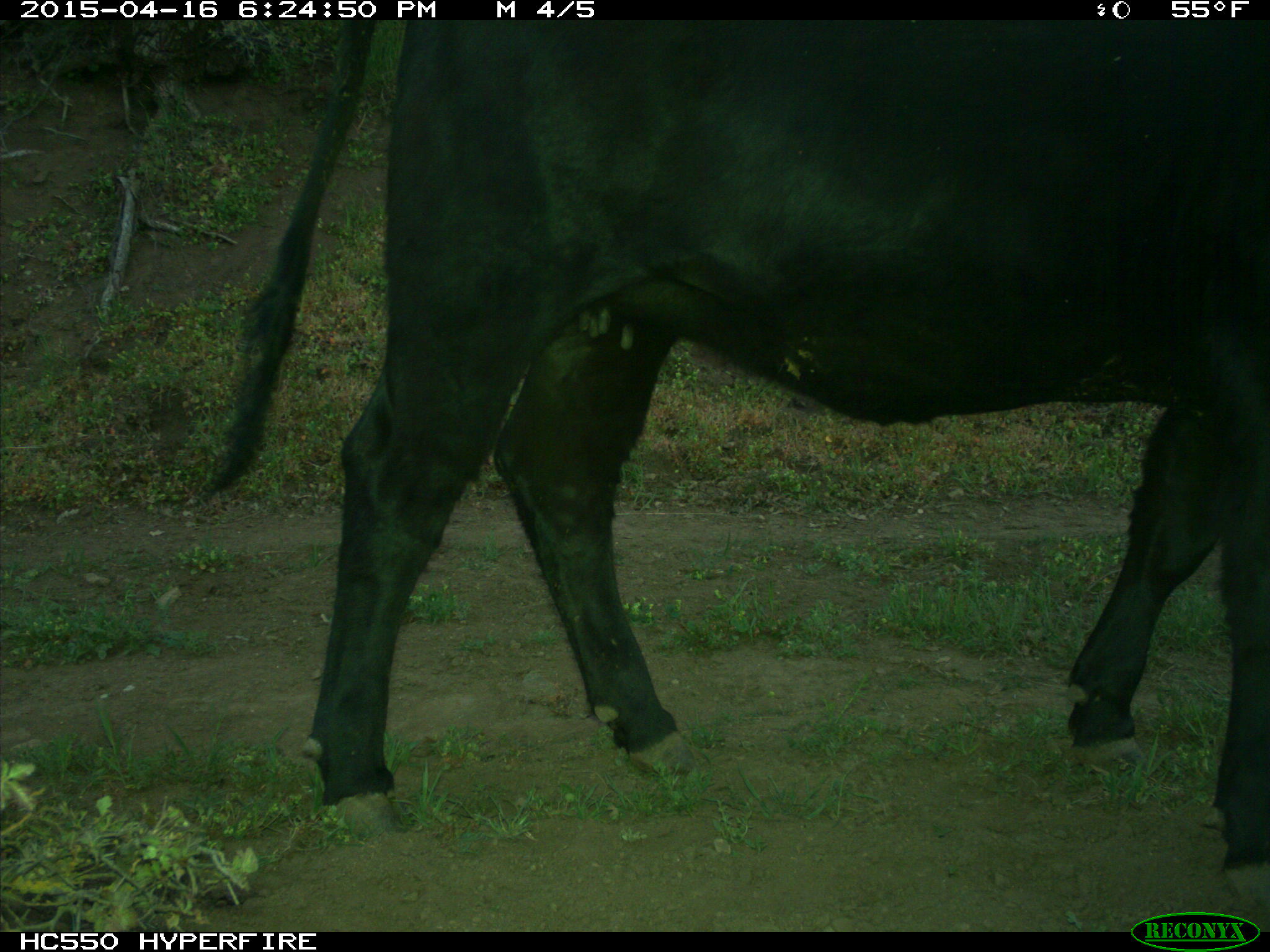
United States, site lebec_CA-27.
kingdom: Animalia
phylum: Chordata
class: Mammalia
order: Artiodactyla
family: Bovidae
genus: Bos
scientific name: Bos taurus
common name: domestic cow